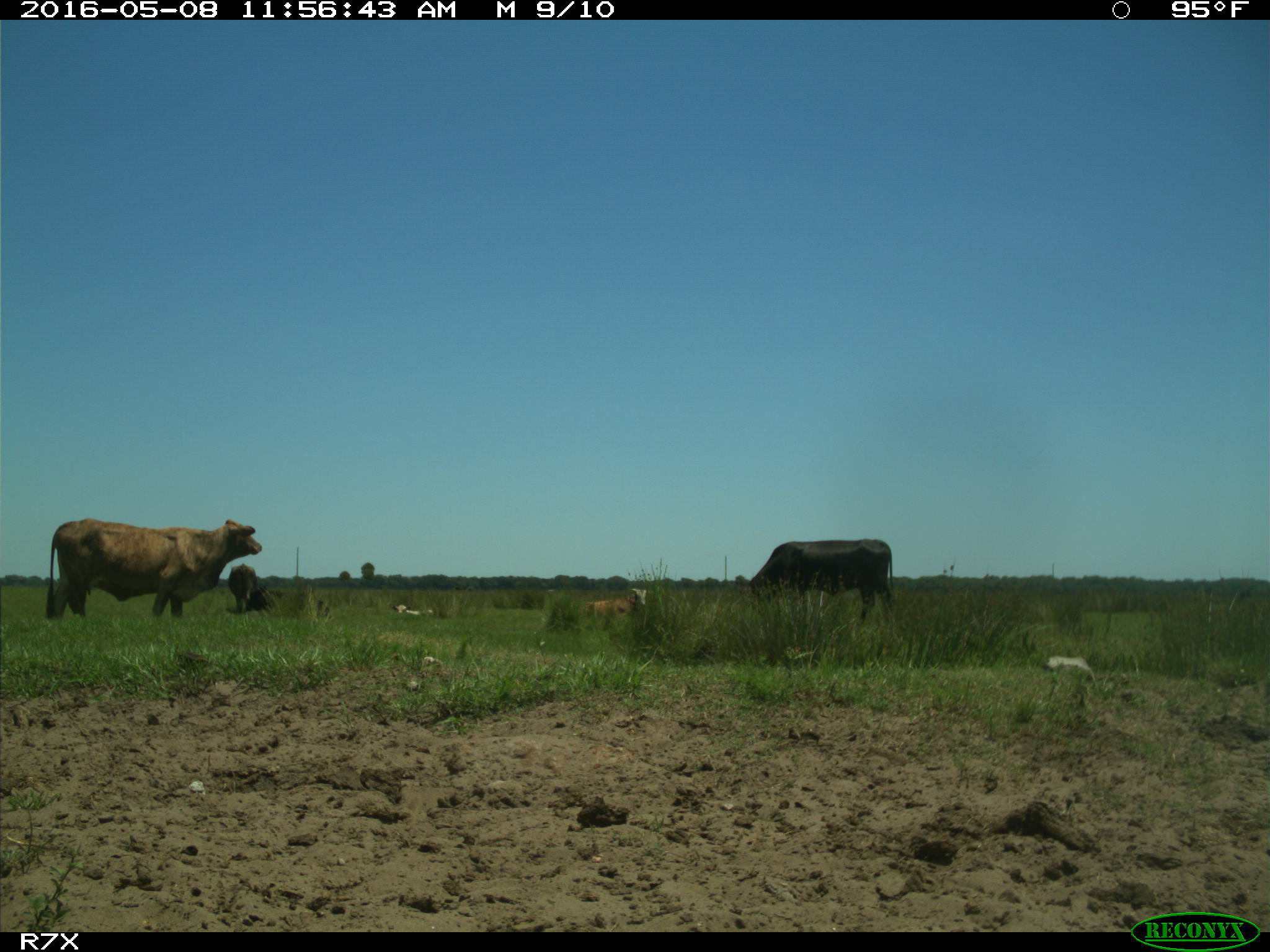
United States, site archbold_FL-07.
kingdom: Animalia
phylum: Chordata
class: Mammalia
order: Artiodactyla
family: Bovidae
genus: Bos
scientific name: Bos taurus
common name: domestic cow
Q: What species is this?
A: Bos taurus (domestic cow).